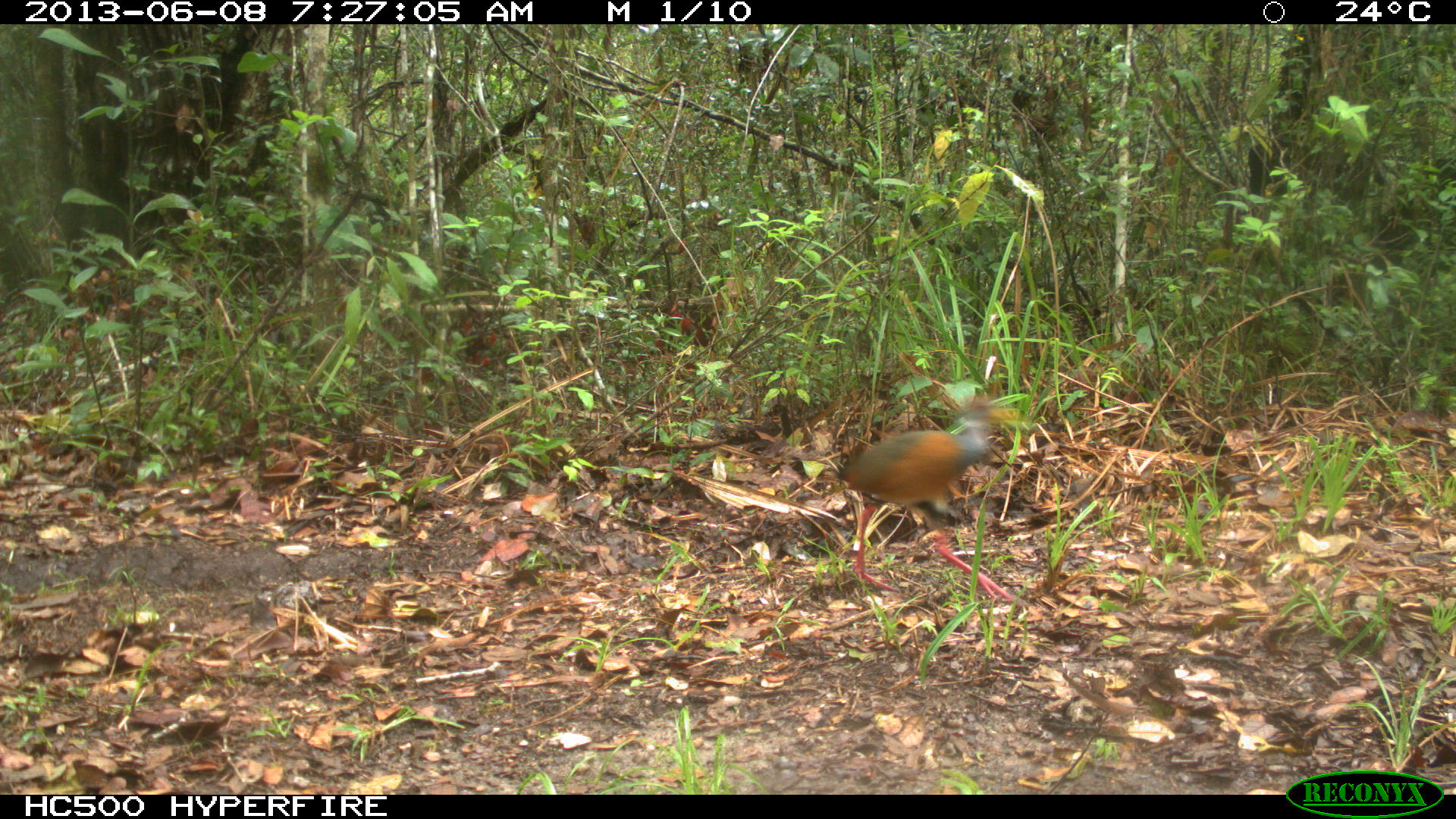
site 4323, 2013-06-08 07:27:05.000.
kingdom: Animalia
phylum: Chordata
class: Aves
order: Gruiformes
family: Rallidae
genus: Aramides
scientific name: Aramides cajaneus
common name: gray-necked wood-rail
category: aramides cajanea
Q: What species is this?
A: Aramides cajanea (gray-necked wood-rail) (Aramides cajaneus).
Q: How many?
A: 1.